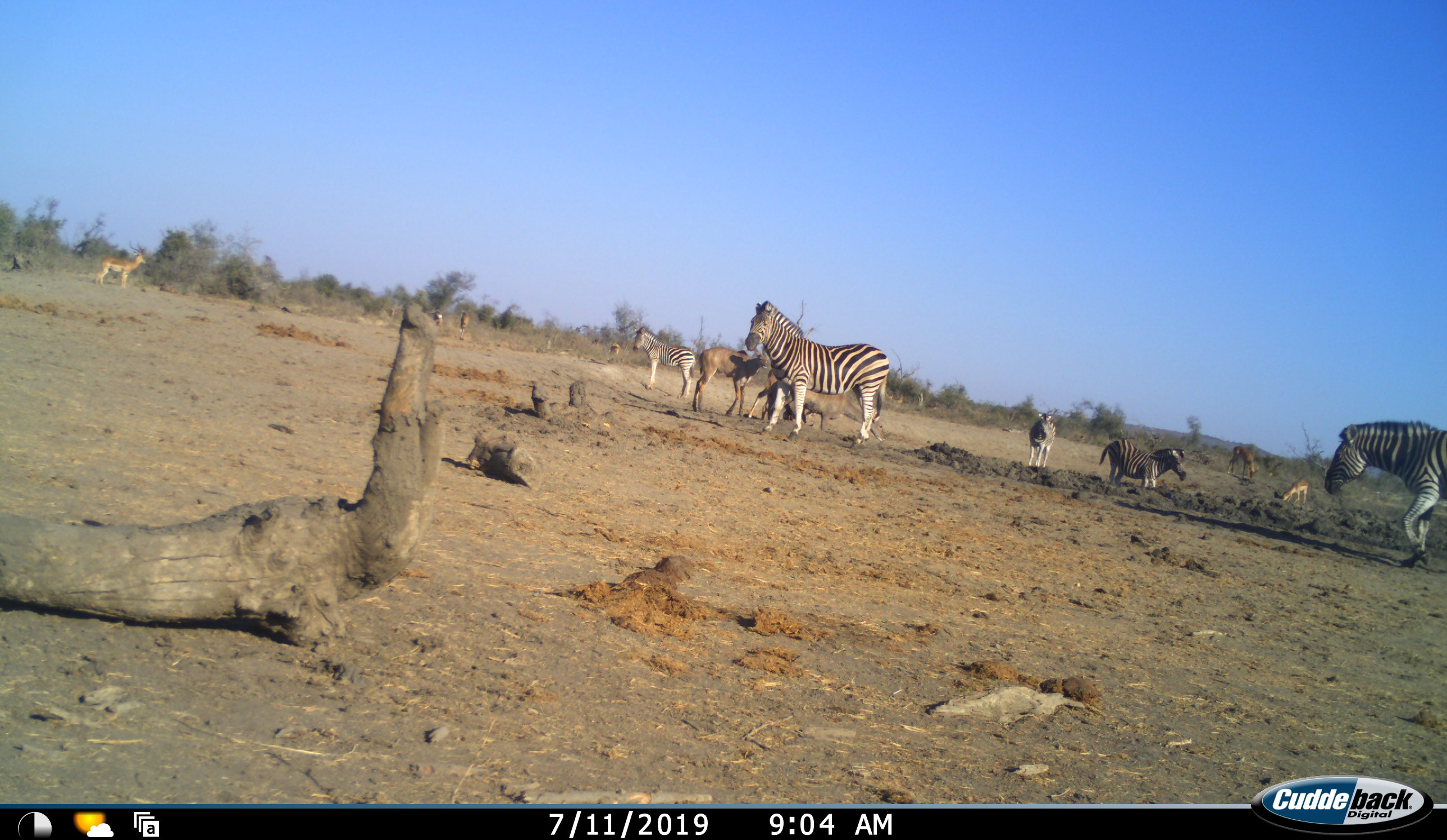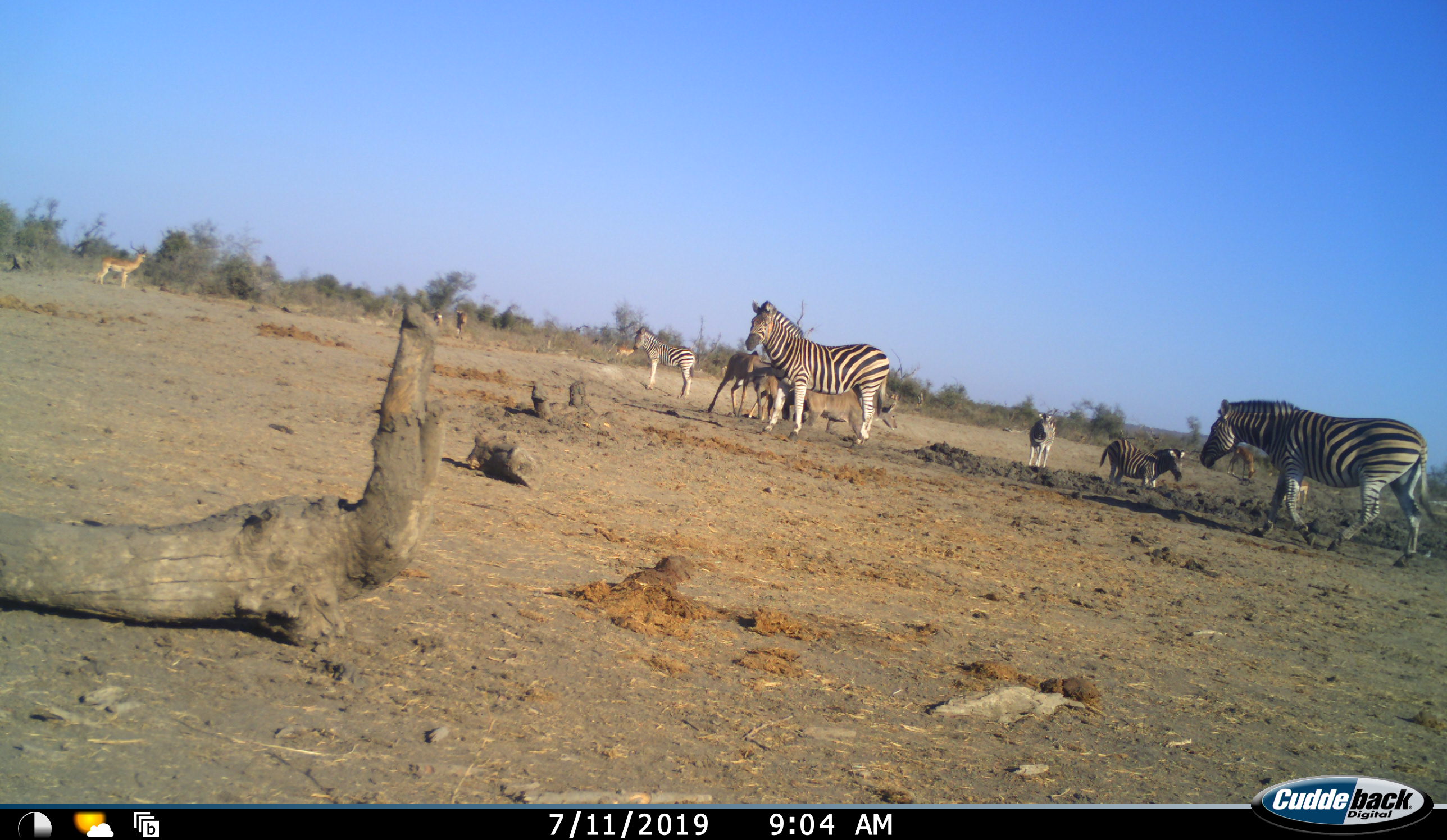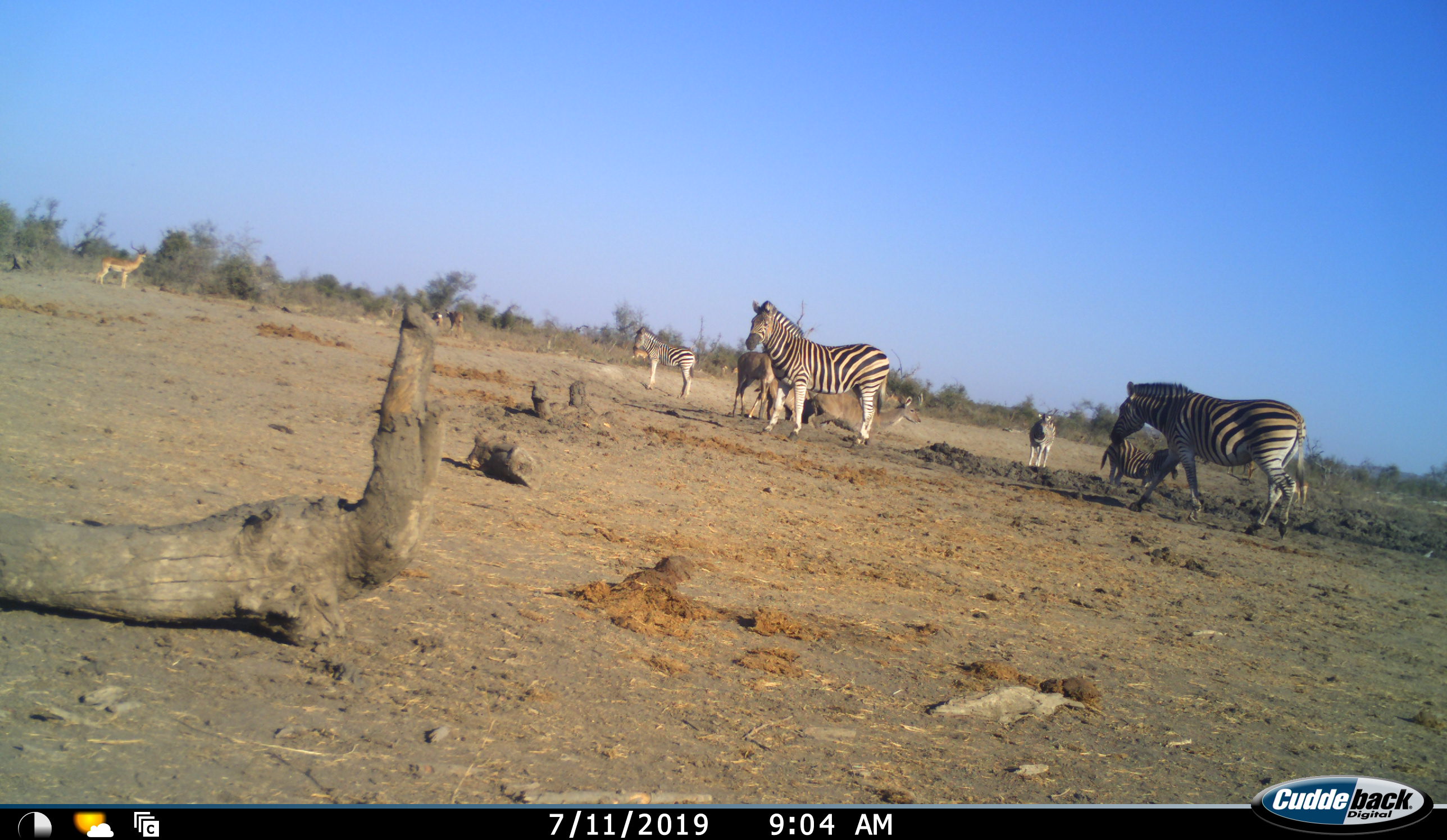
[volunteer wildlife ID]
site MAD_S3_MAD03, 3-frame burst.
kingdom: Animalia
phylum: Chordata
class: Mammalia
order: Artiodactyla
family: Bovidae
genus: Aepyceros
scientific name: Aepyceros melampus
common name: impala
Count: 5.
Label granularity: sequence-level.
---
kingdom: Animalia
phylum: Chordata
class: Mammalia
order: Perissodactyla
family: Equidae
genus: Equus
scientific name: Equus quagga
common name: plains zebra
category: zebraplains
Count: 5.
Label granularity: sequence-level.